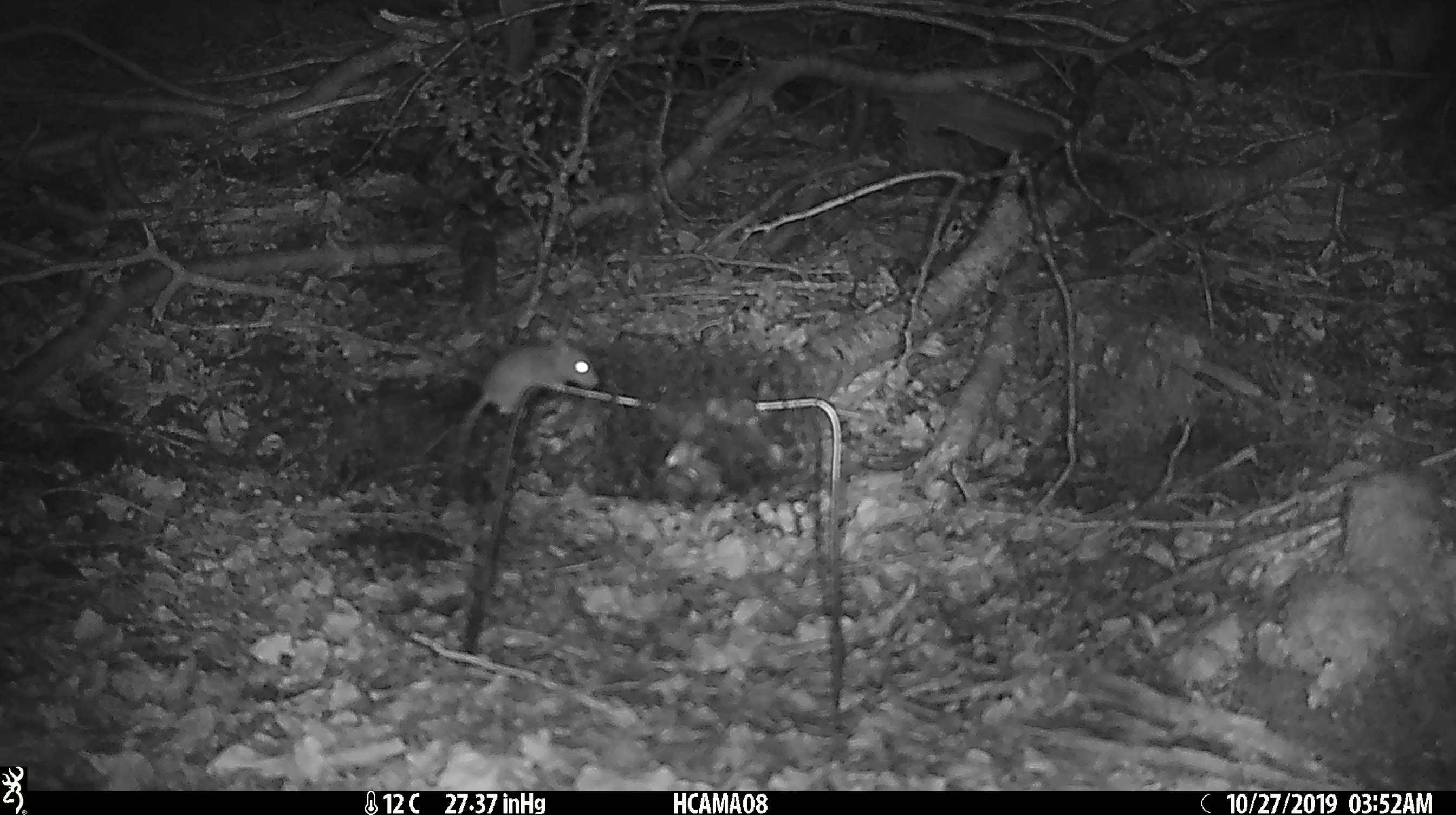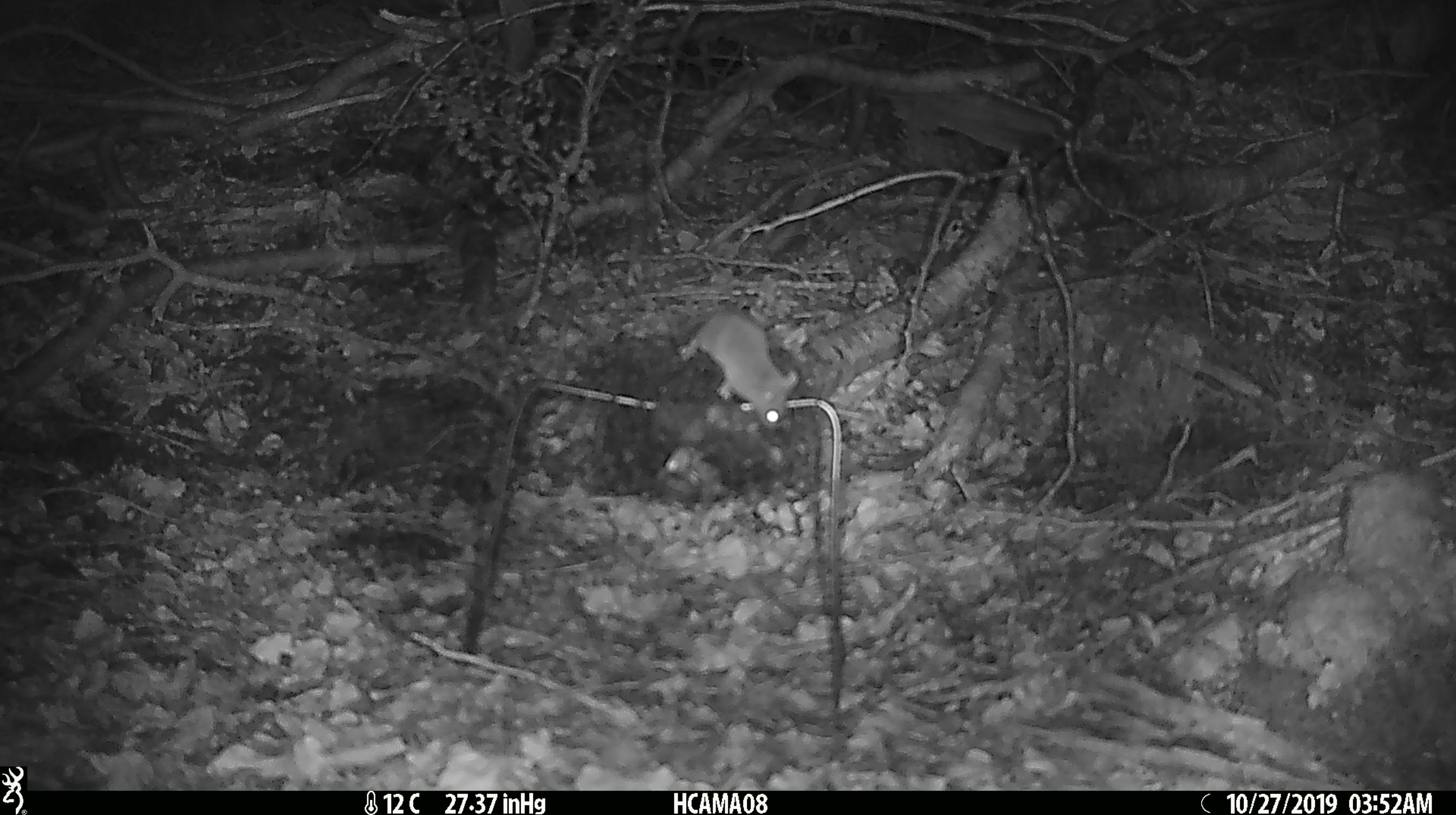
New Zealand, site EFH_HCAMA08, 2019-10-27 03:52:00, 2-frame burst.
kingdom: Animalia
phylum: Chordata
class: Mammalia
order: Rodentia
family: Muridae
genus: Mus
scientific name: Mus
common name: mouse